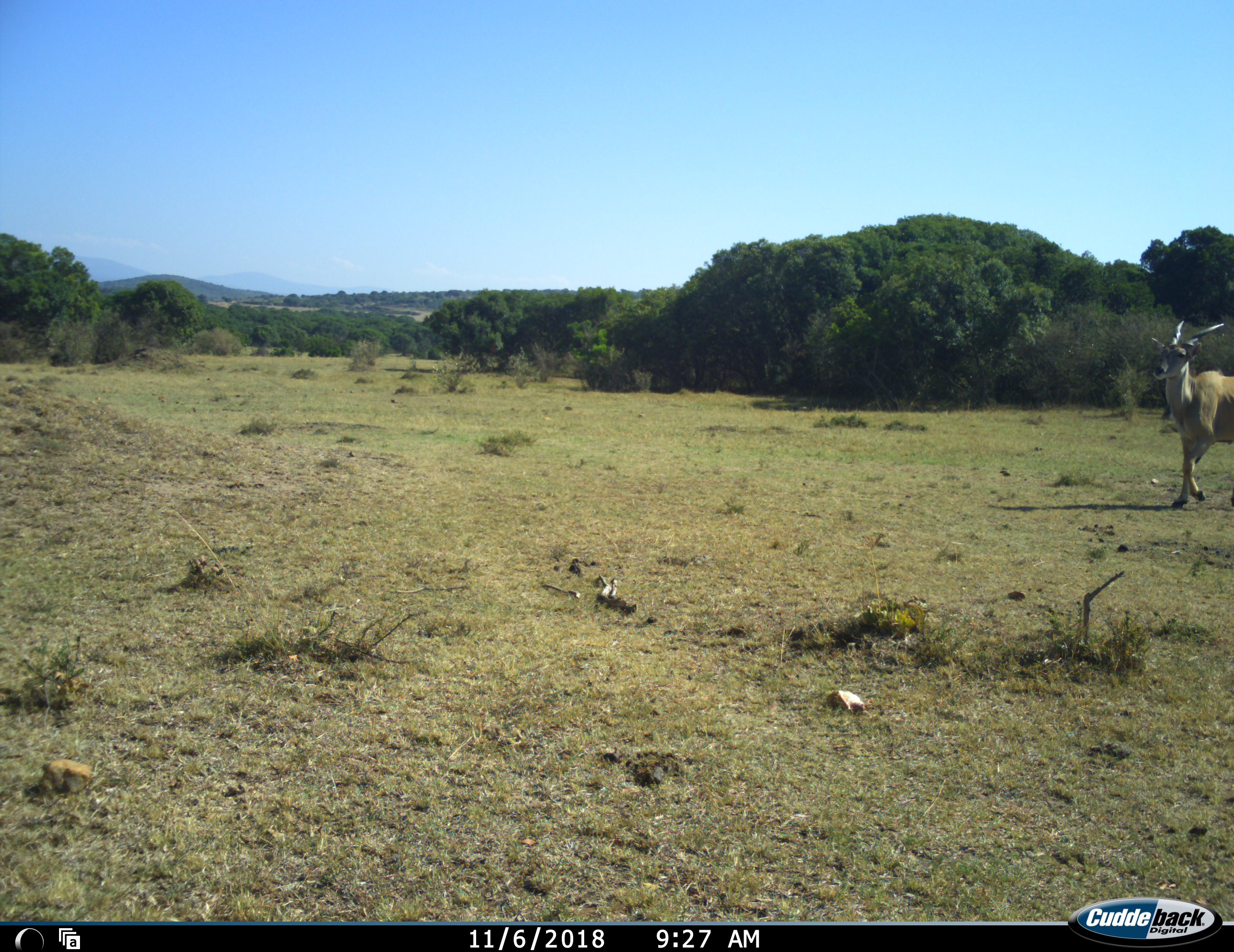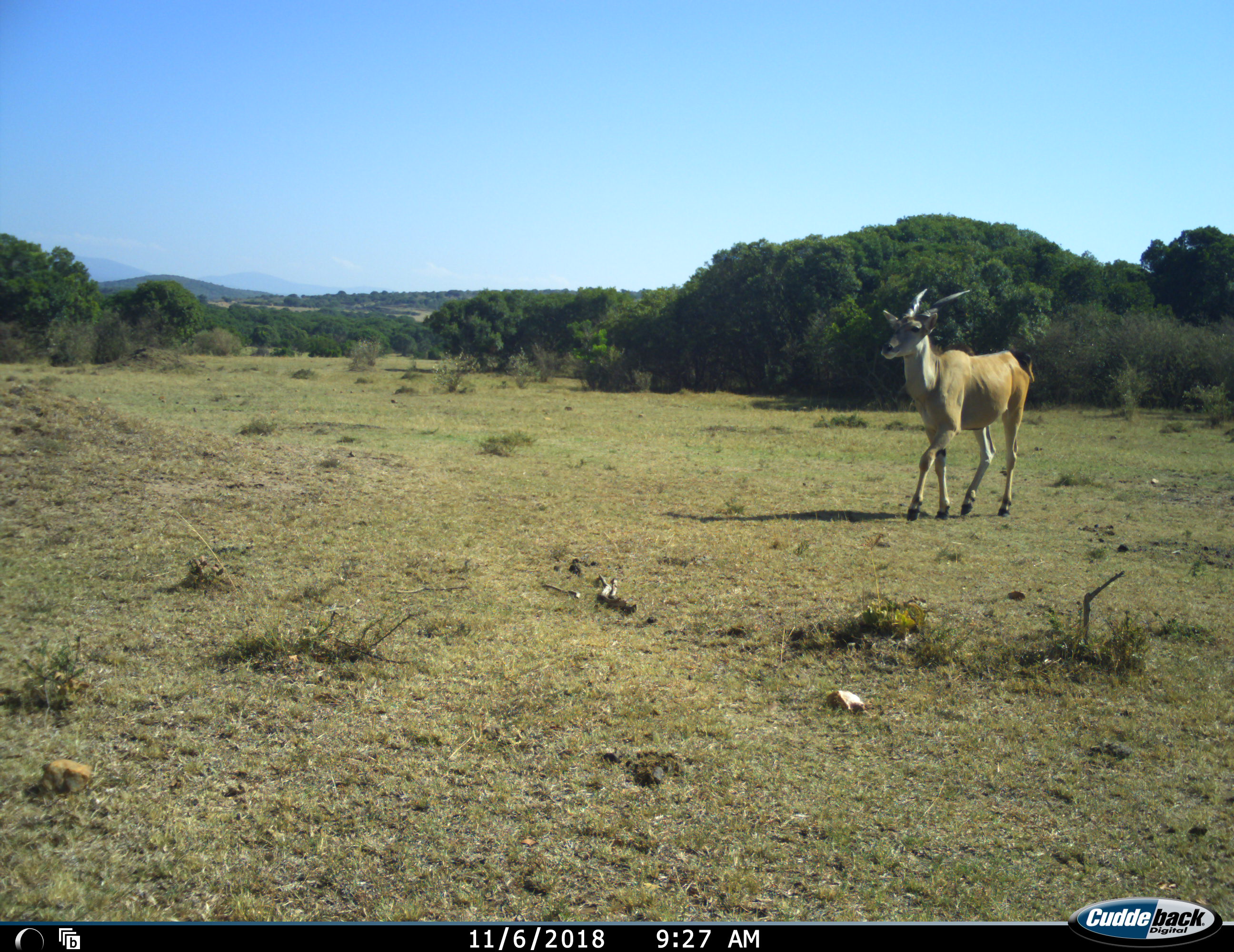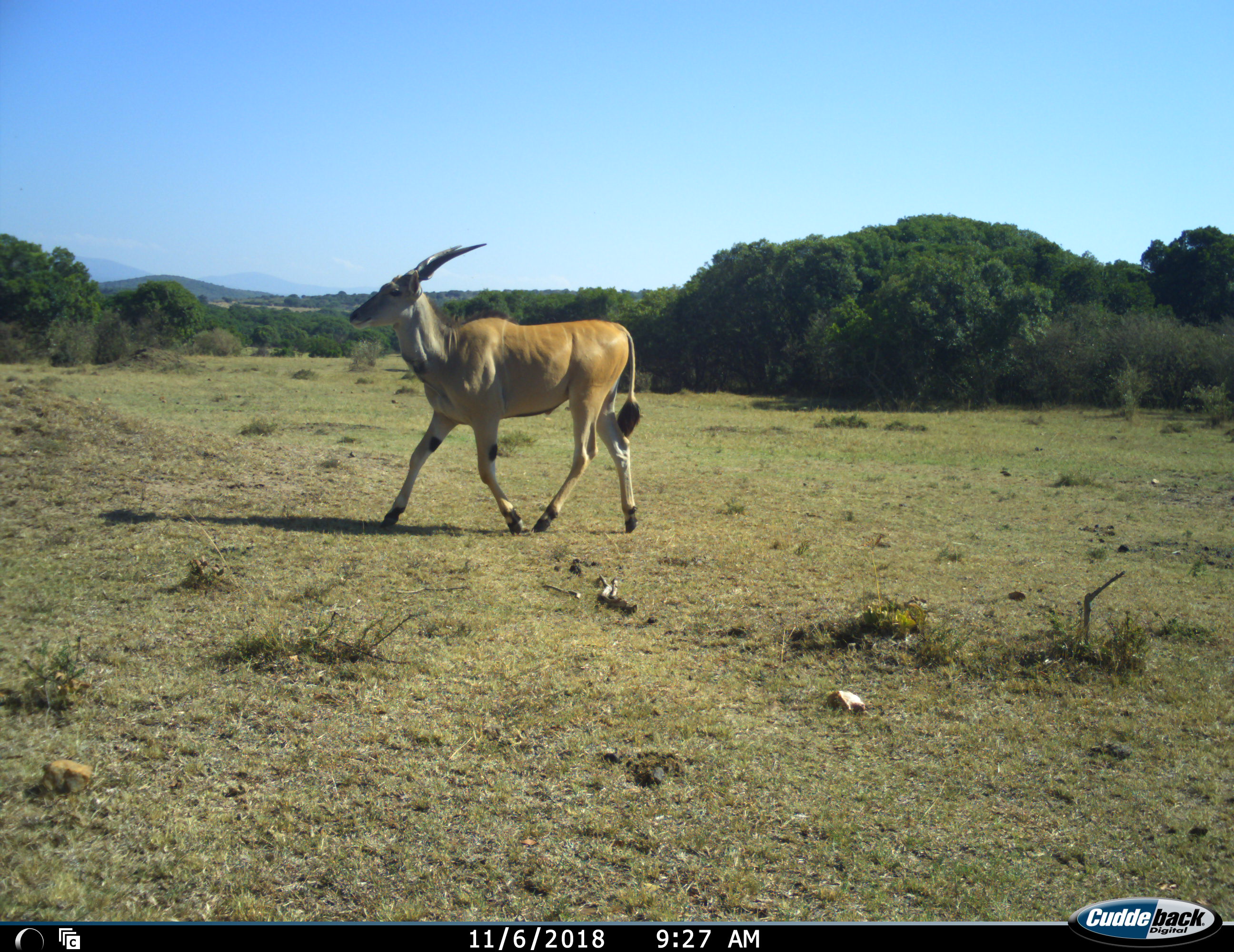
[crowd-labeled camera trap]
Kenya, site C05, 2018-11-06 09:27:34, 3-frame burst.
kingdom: Animalia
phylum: Chordata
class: Mammalia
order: Artiodactyla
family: Bovidae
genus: Tragelaphus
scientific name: Tragelaphus oryx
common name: eland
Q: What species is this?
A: Eland (Tragelaphus oryx).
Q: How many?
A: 1.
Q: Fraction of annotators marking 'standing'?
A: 0%.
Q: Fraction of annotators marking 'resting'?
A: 0%.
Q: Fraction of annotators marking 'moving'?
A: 100%.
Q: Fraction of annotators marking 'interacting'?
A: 0%.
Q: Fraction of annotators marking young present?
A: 0%.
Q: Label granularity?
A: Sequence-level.